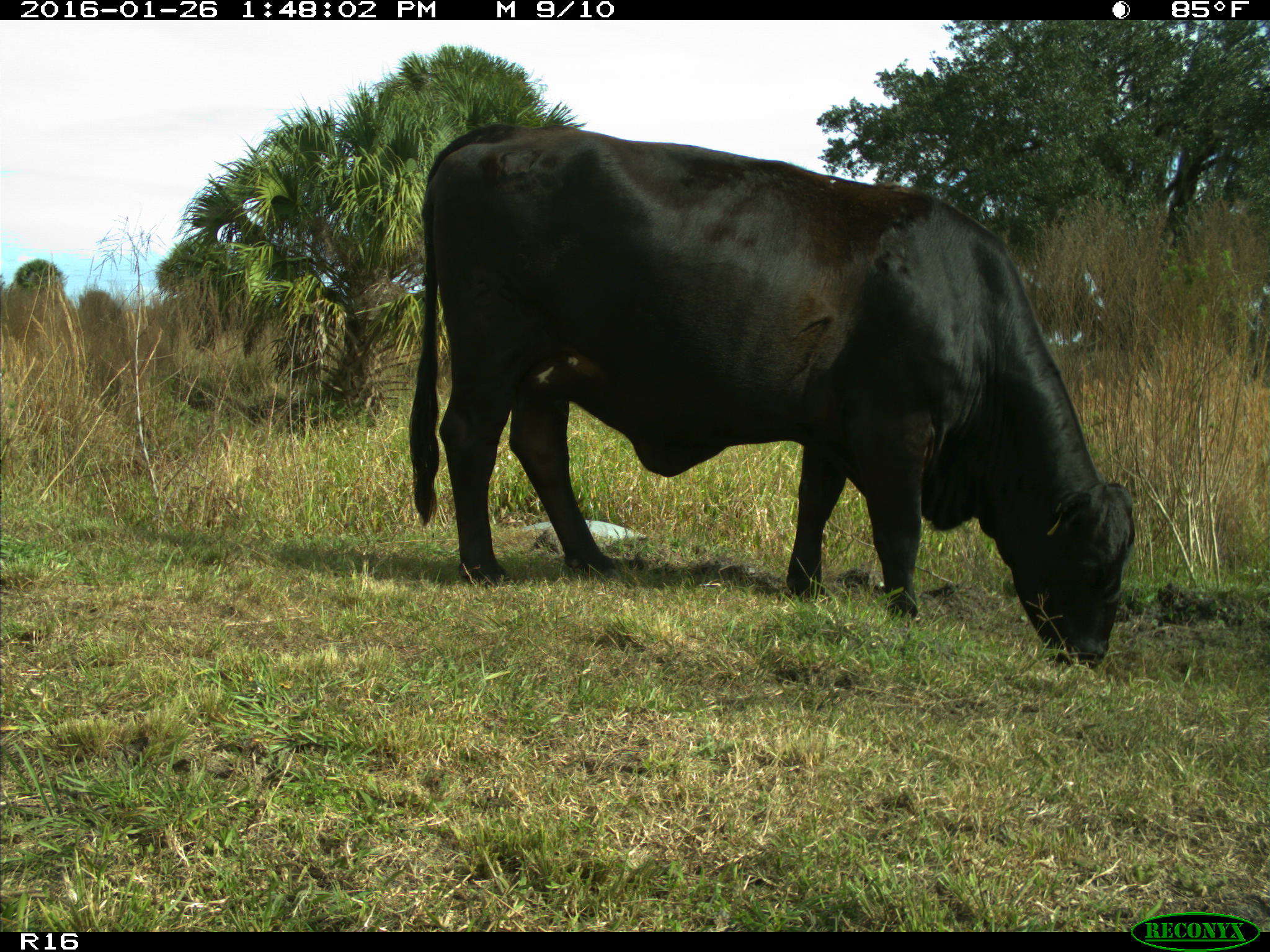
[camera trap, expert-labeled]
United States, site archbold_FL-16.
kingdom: Animalia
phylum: Chordata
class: Mammalia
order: Artiodactyla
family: Bovidae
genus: Bos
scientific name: Bos taurus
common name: domestic cow